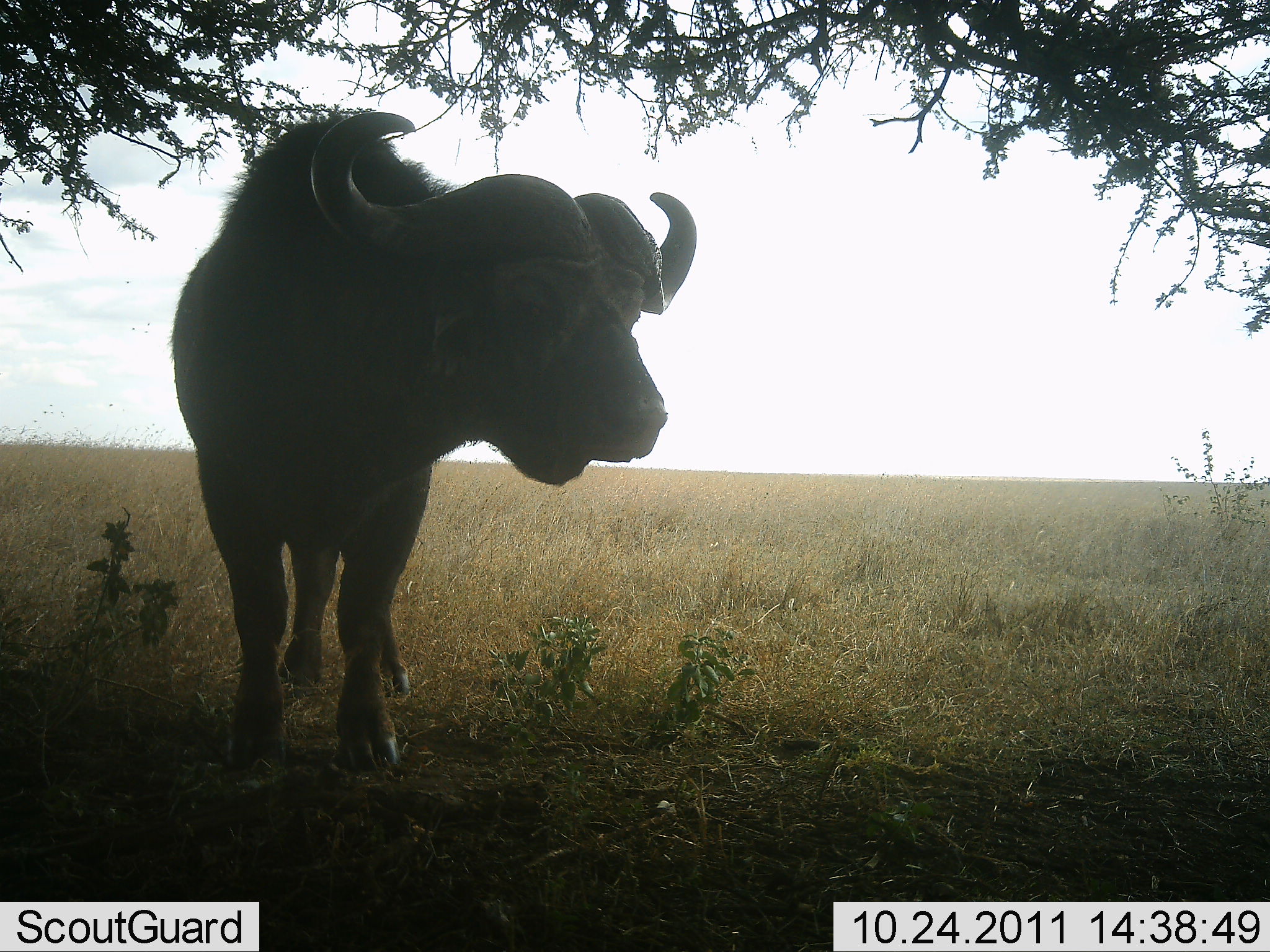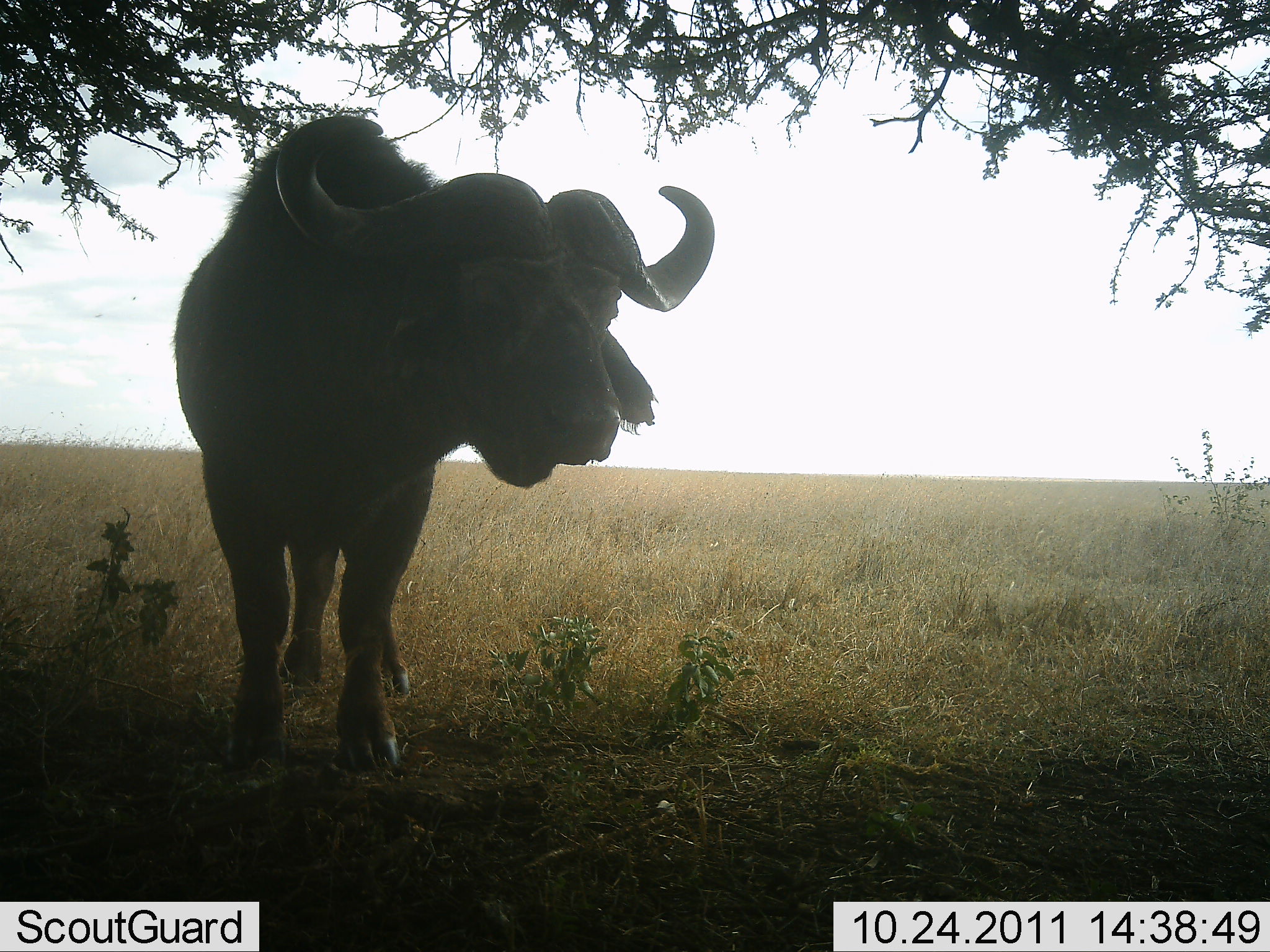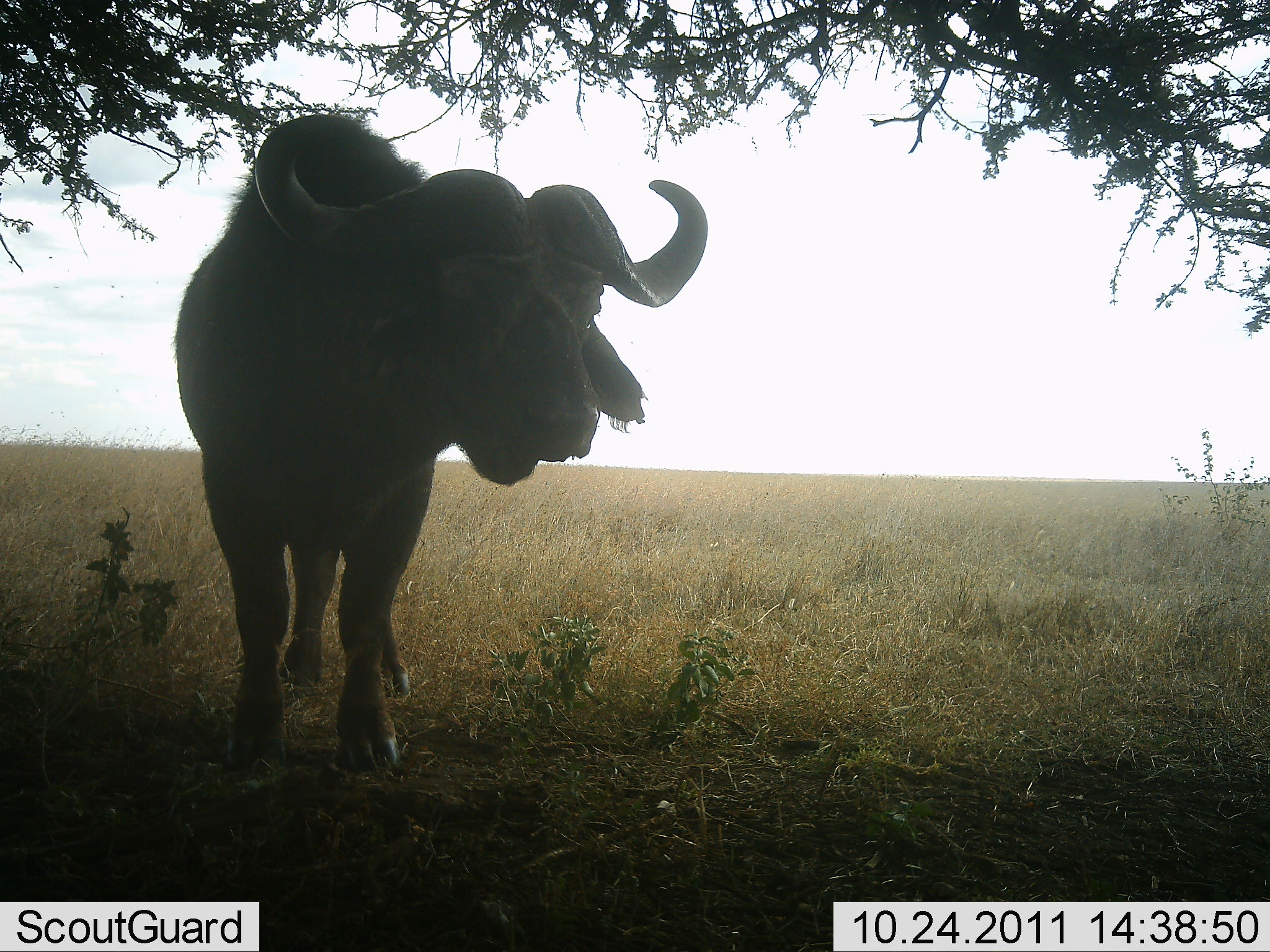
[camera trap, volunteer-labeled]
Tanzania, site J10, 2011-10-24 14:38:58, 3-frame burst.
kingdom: Animalia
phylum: Chordata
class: Mammalia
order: Artiodactyla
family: Bovidae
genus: Syncerus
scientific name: Syncerus caffer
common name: cape buffalo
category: buffalo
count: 1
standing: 94%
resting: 0%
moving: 6%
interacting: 6%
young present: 0%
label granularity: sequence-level